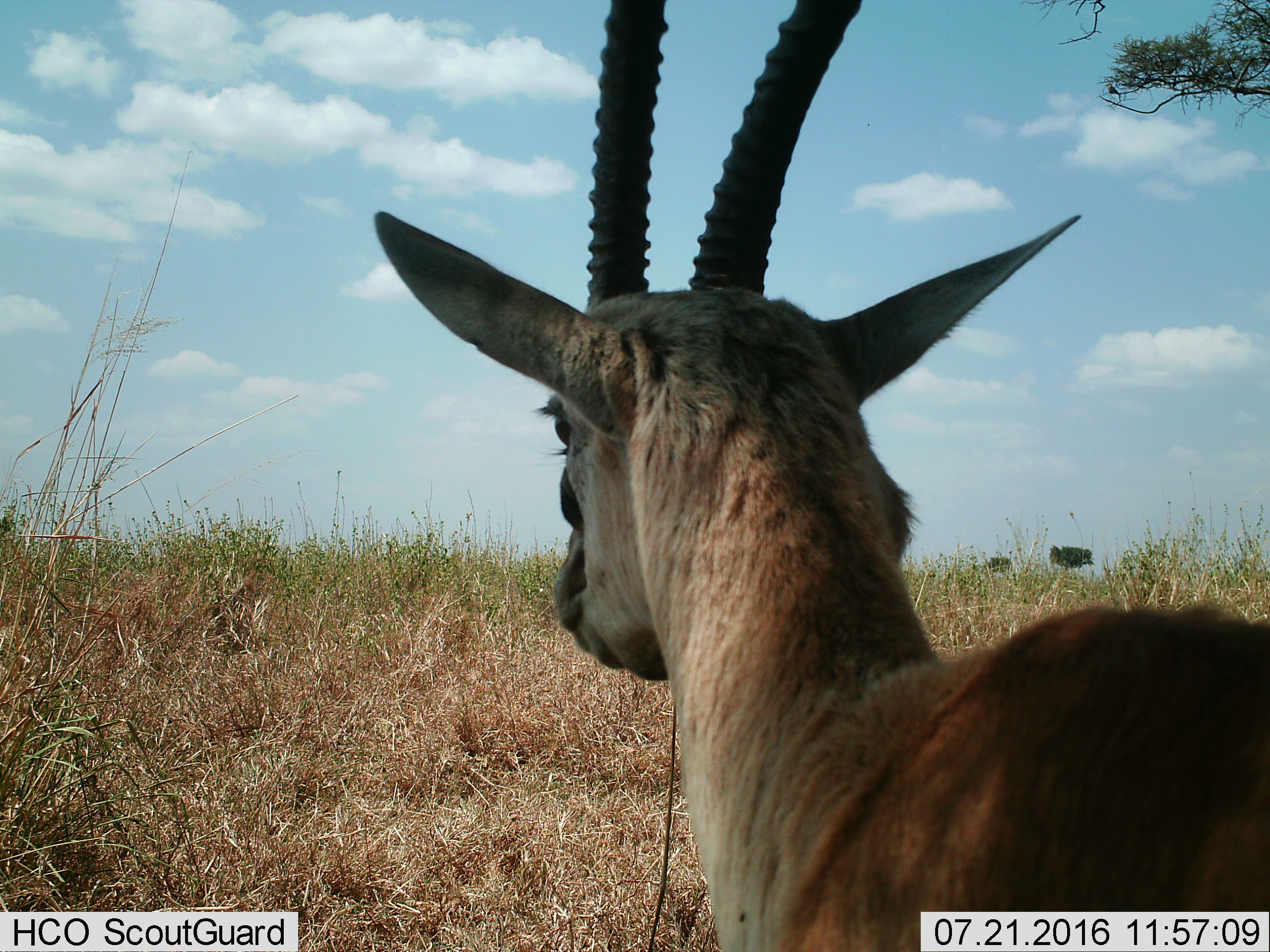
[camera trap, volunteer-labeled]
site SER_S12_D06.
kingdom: Animalia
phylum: Chordata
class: Mammalia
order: Artiodactyla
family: Bovidae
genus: Eudorcas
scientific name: Eudorcas thomsonii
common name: thomson's gazelle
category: gazellethomsons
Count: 1.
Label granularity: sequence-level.